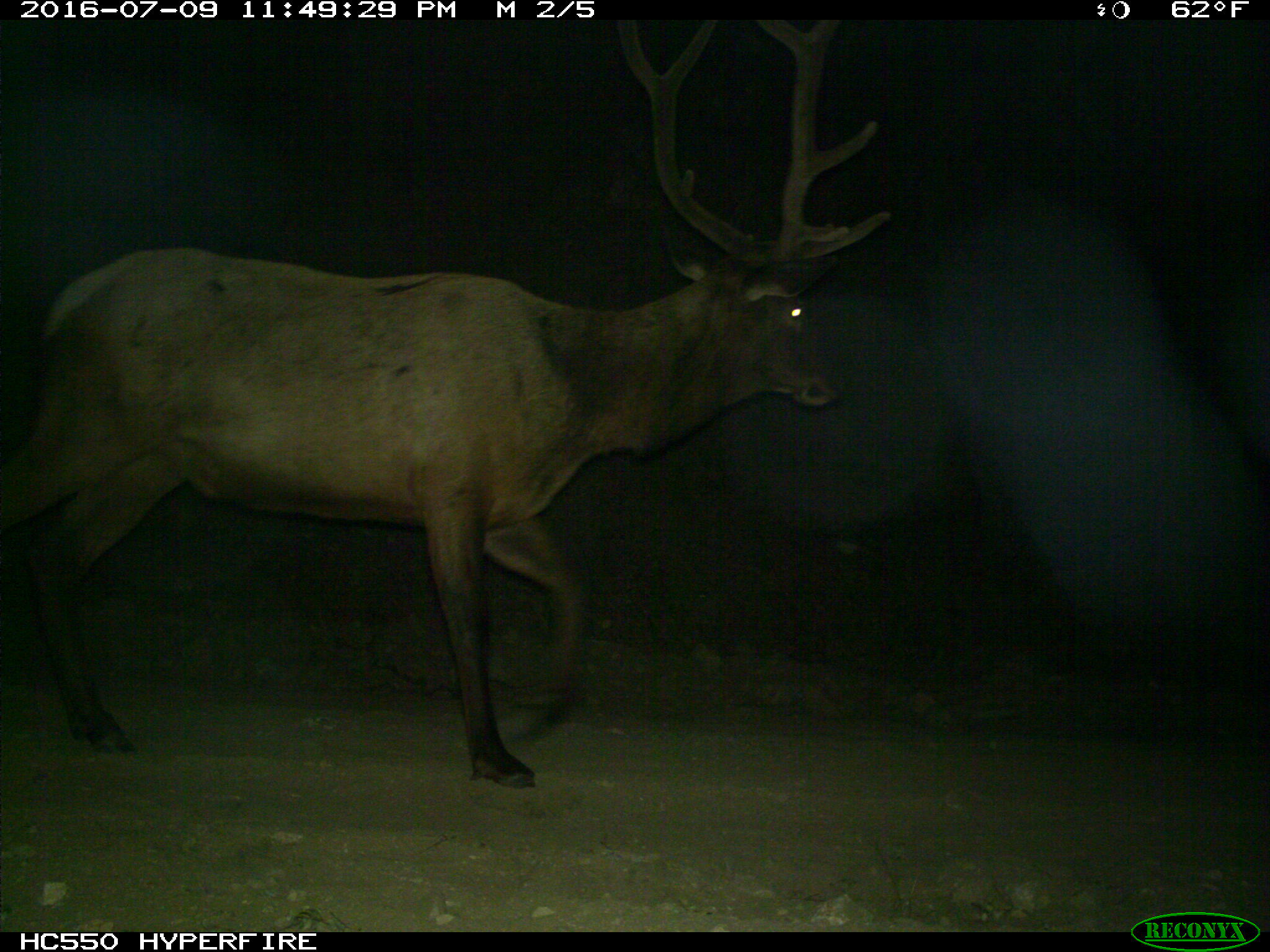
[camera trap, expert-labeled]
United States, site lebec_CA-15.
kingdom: Animalia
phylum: Chordata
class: Mammalia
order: Artiodactyla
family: Cervidae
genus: Cervus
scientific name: Cervus canadensis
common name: elk